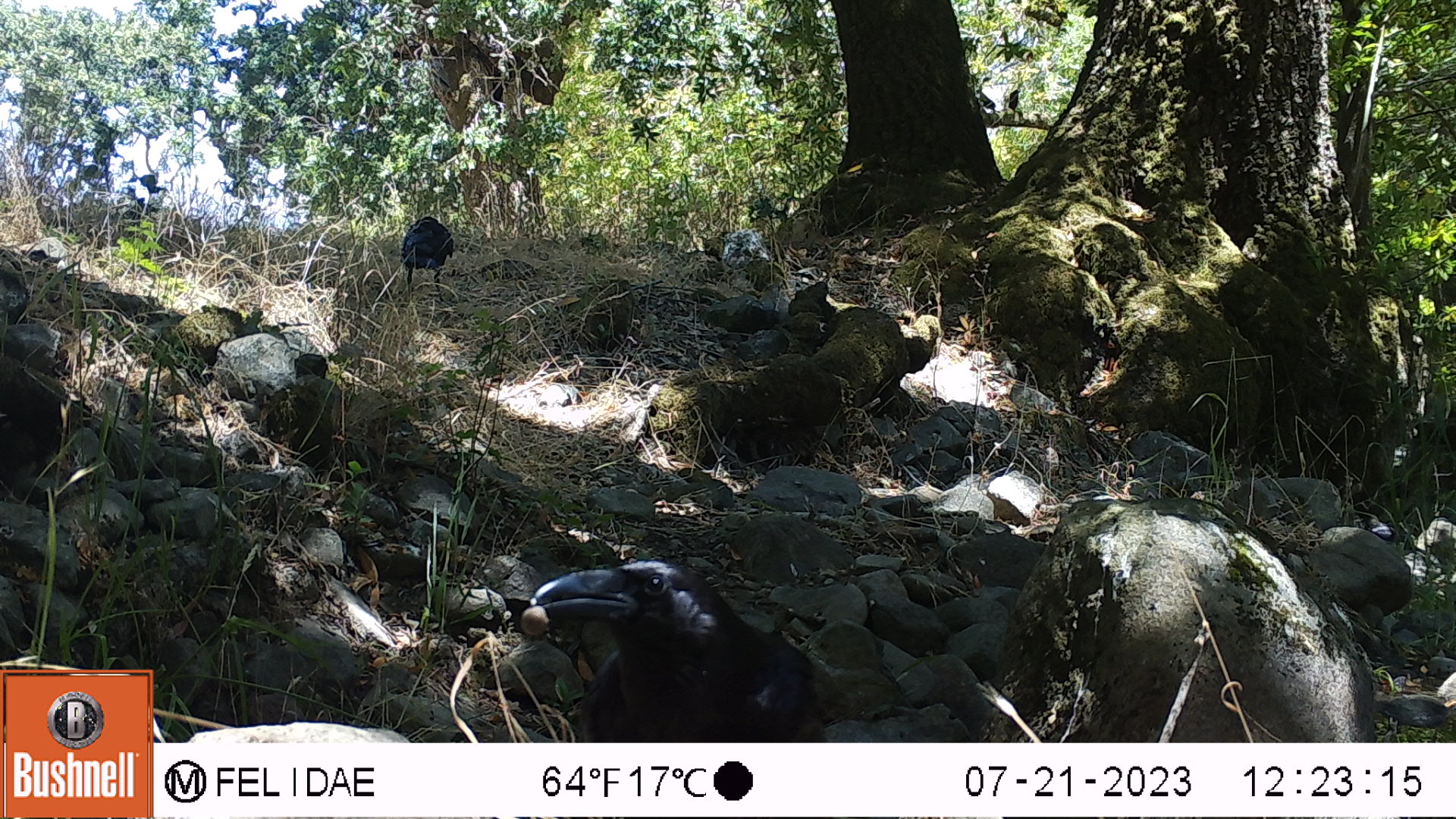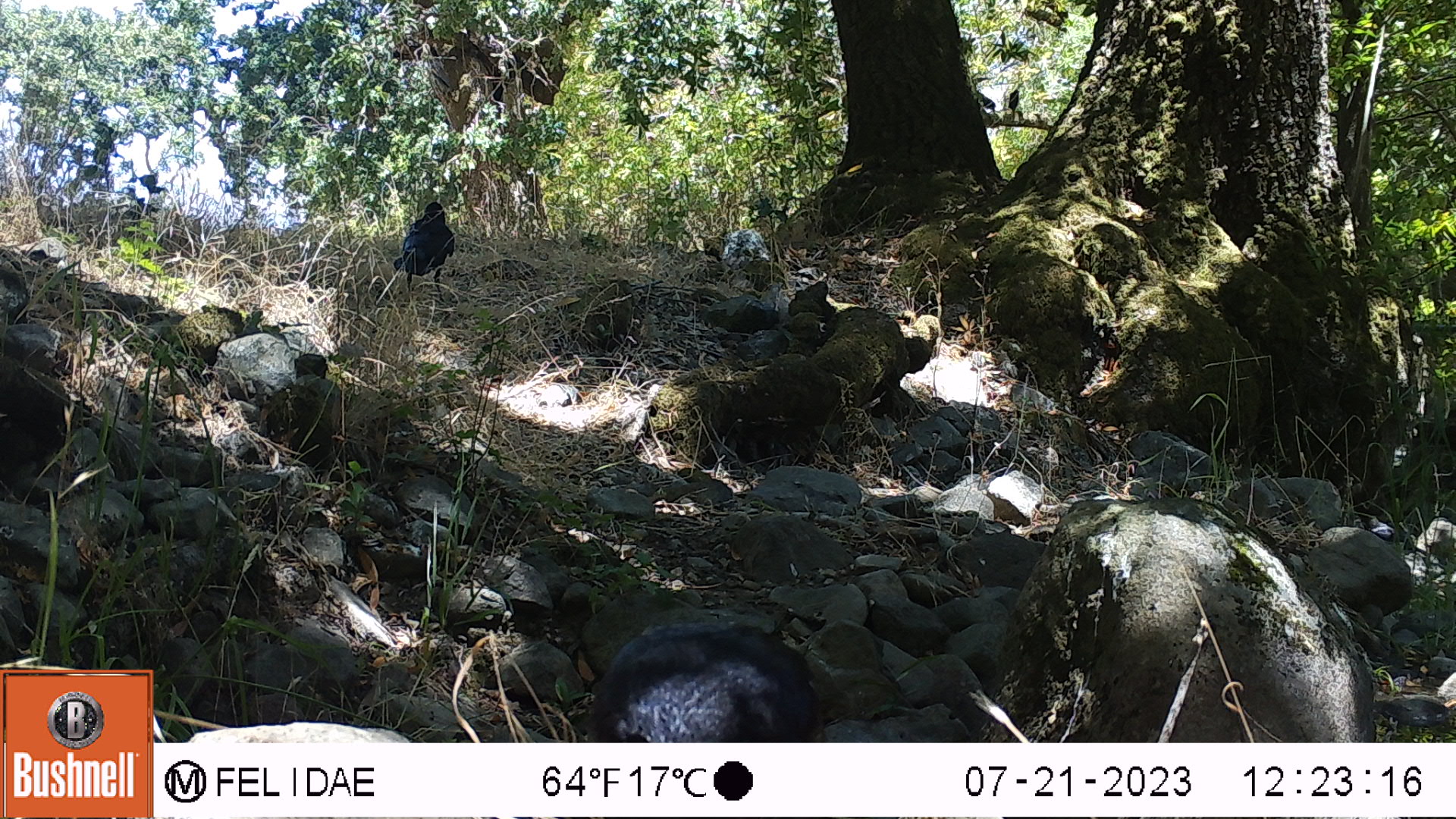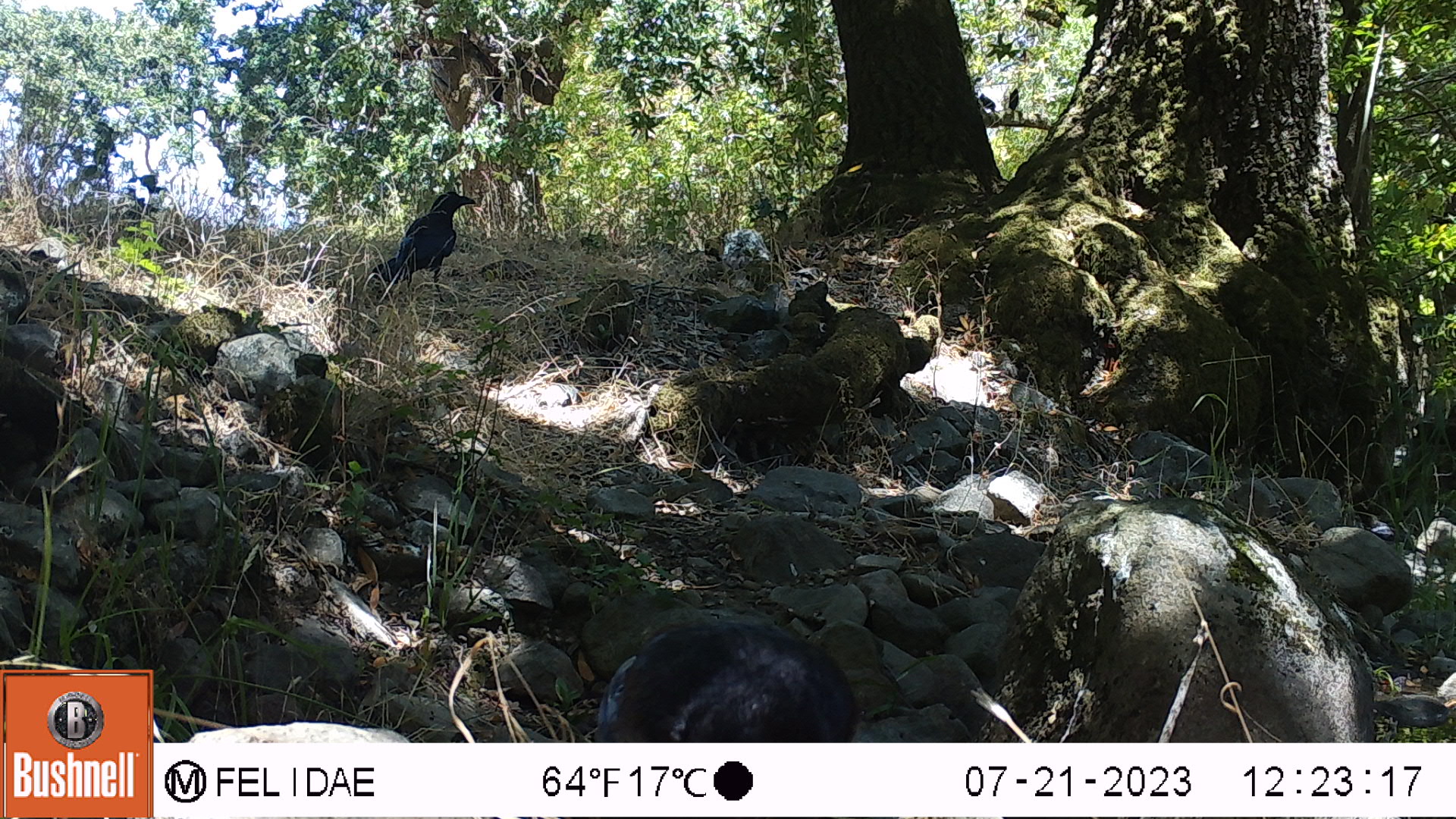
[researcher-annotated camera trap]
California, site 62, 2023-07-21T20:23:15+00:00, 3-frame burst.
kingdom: Animalia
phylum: Chordata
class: Aves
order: Passeriformes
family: Corvidae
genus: Corvus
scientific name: Corvus brachyrhynchos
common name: american crow